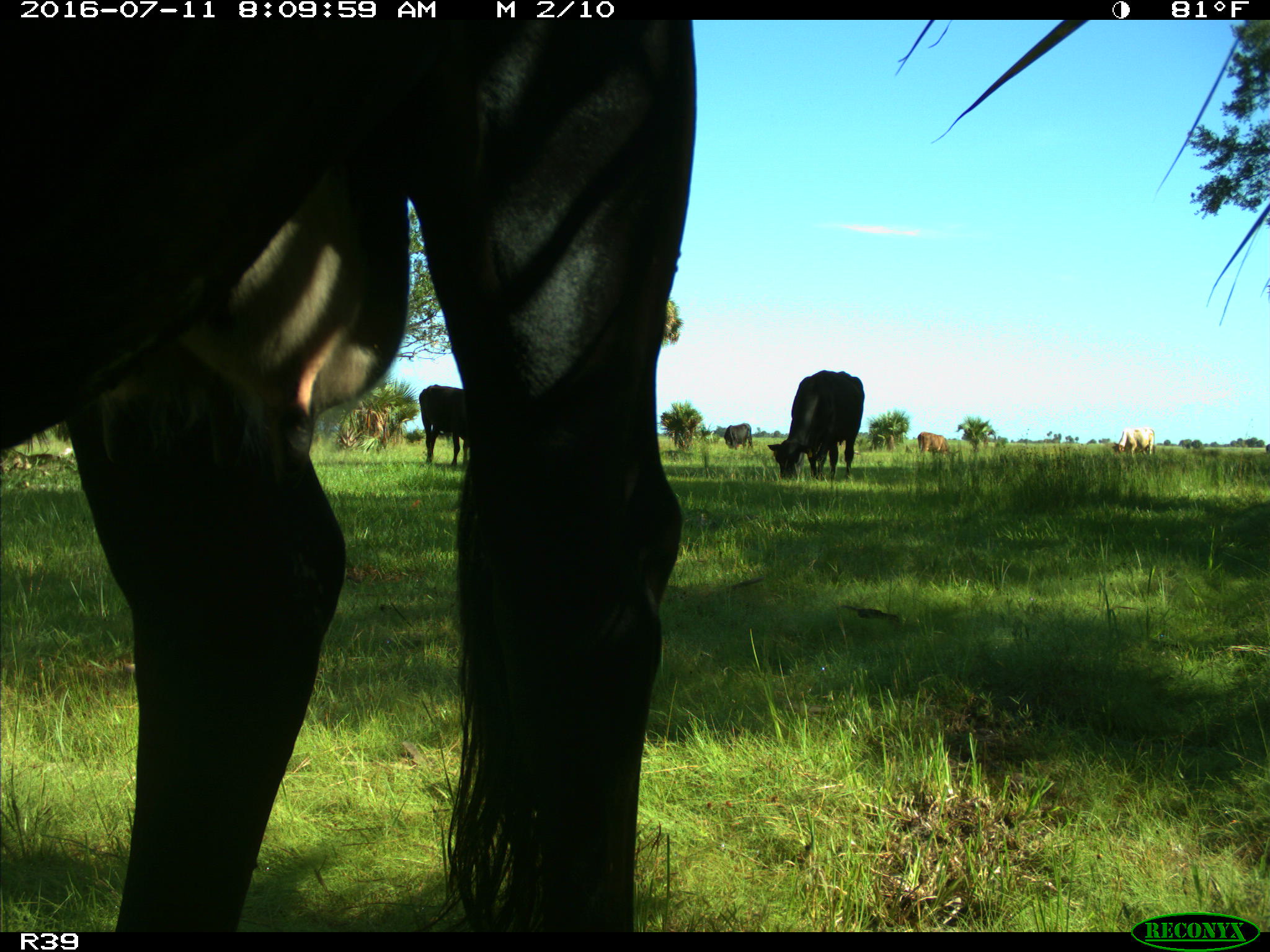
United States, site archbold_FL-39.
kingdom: Animalia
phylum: Chordata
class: Mammalia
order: Artiodactyla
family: Bovidae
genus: Bos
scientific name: Bos taurus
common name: domestic cow